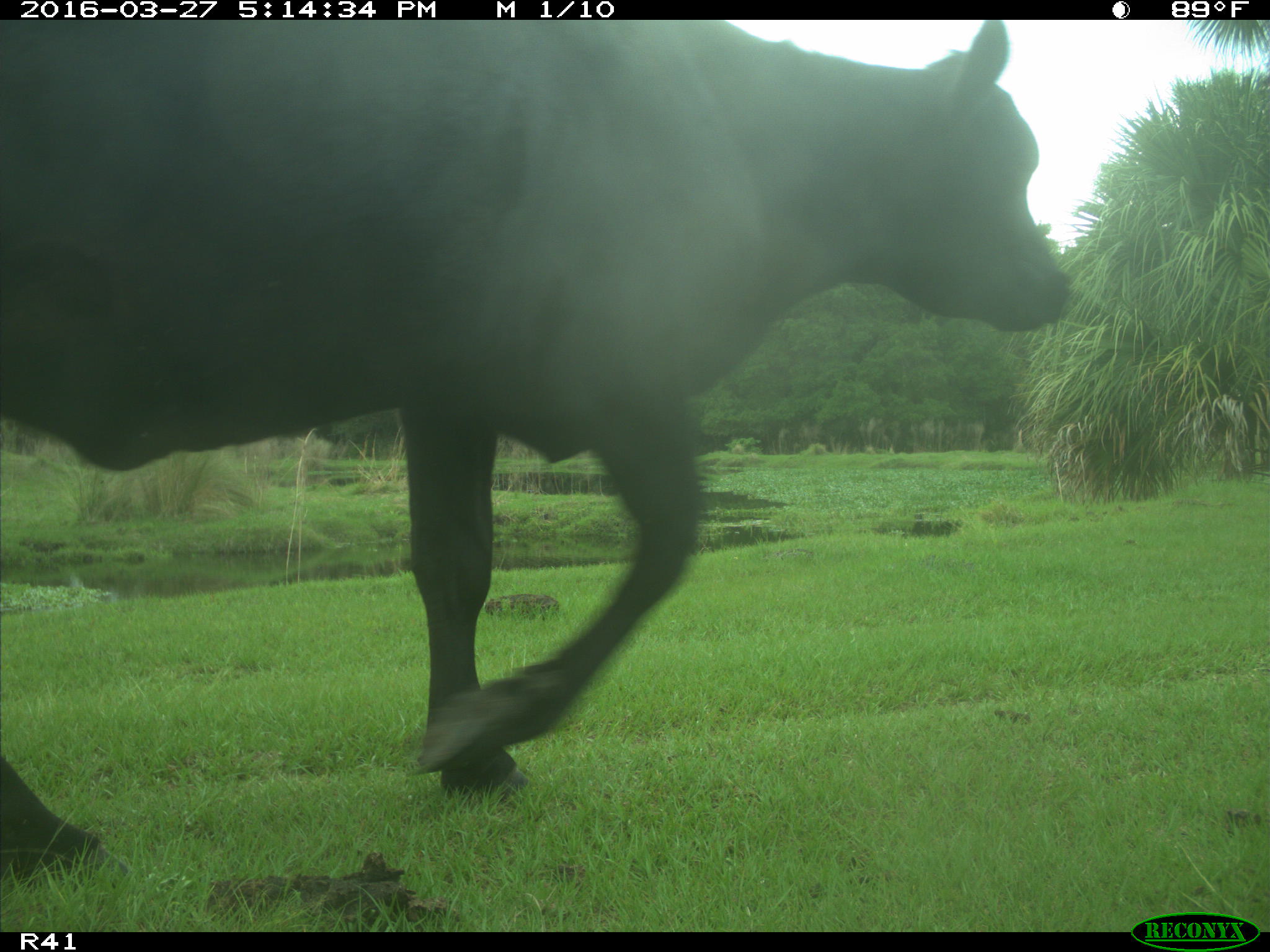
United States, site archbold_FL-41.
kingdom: Animalia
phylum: Chordata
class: Mammalia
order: Artiodactyla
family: Bovidae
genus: Bos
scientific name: Bos taurus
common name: domestic cow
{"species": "Bos taurus (domestic cow)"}